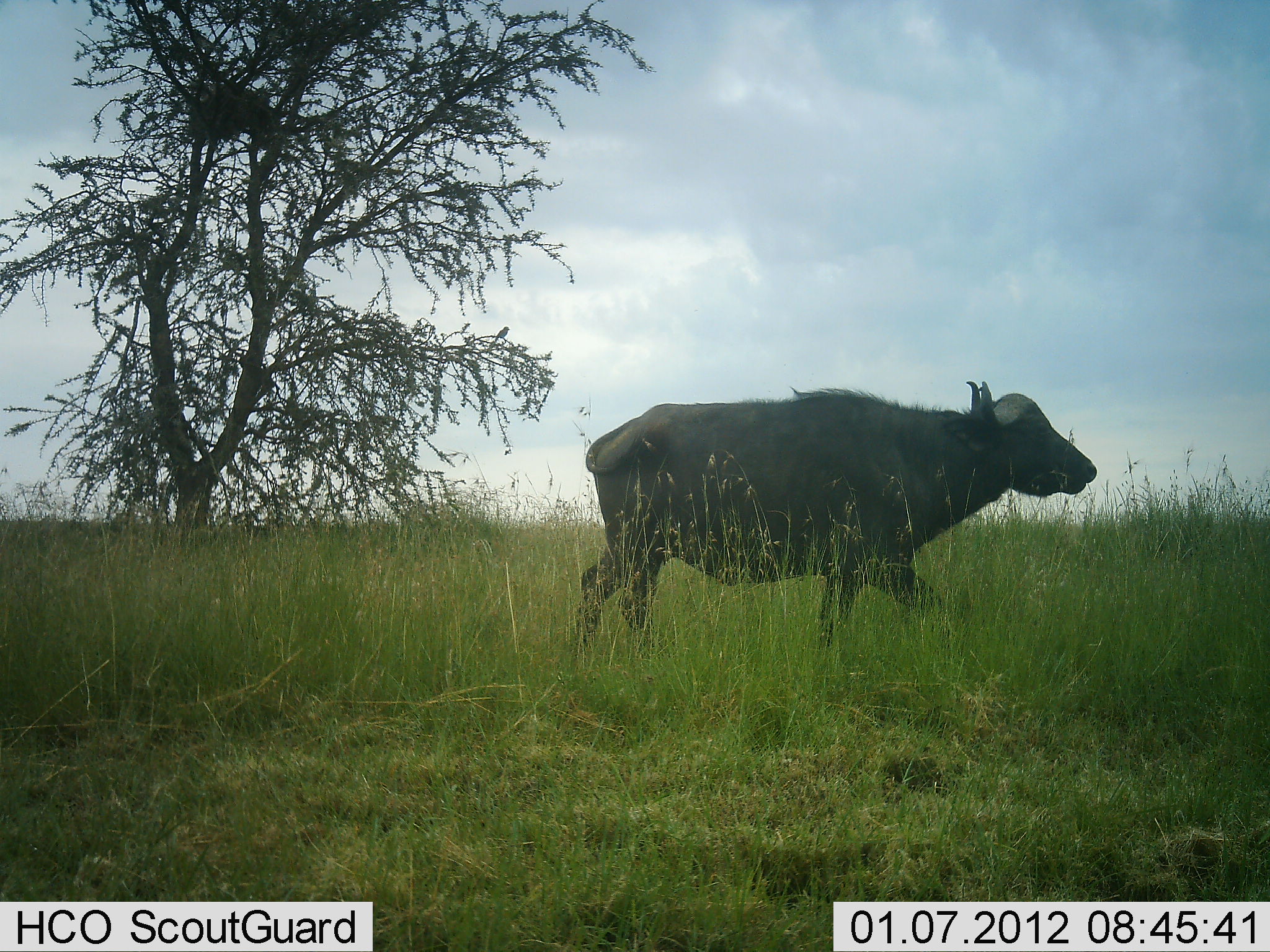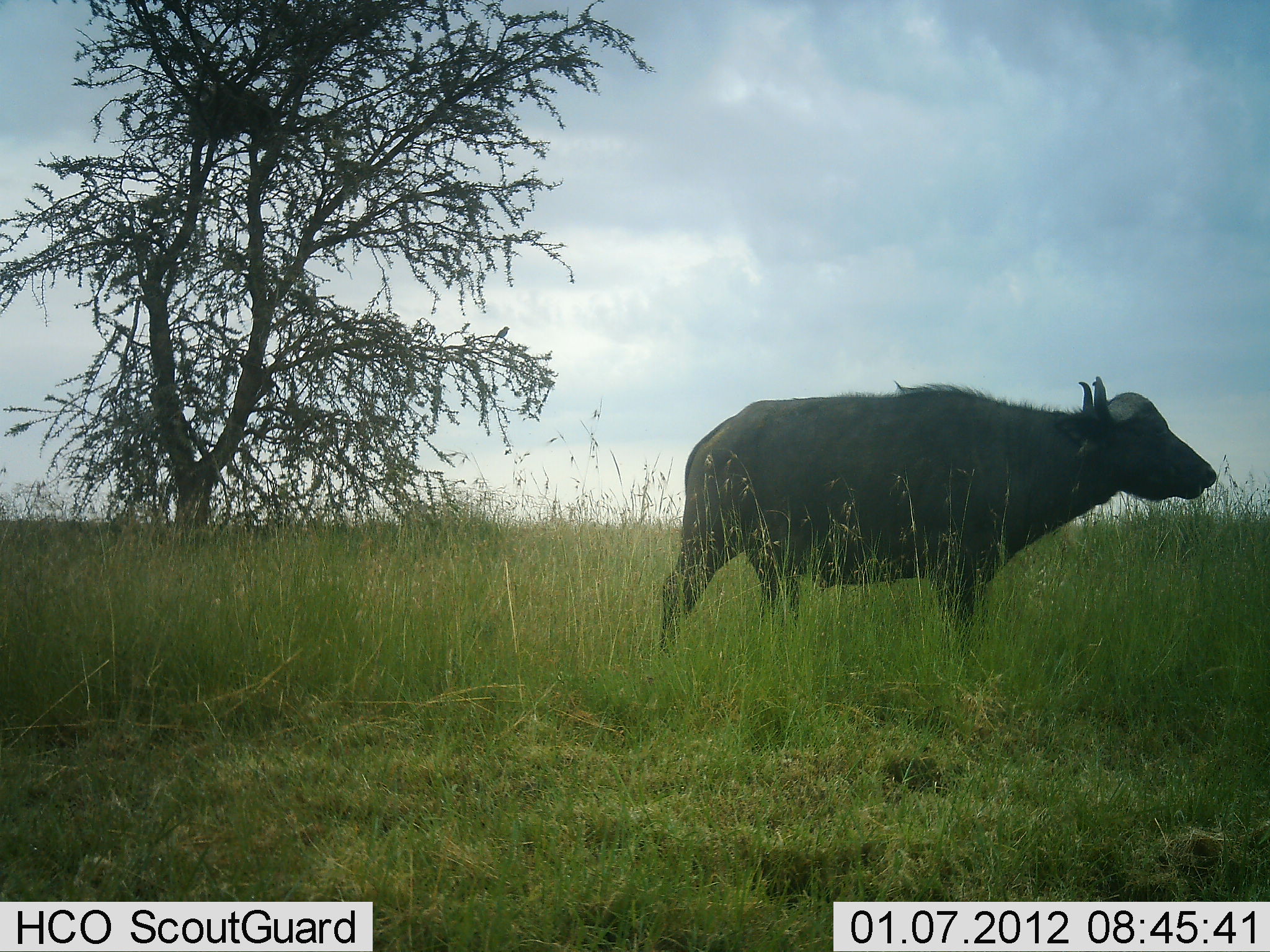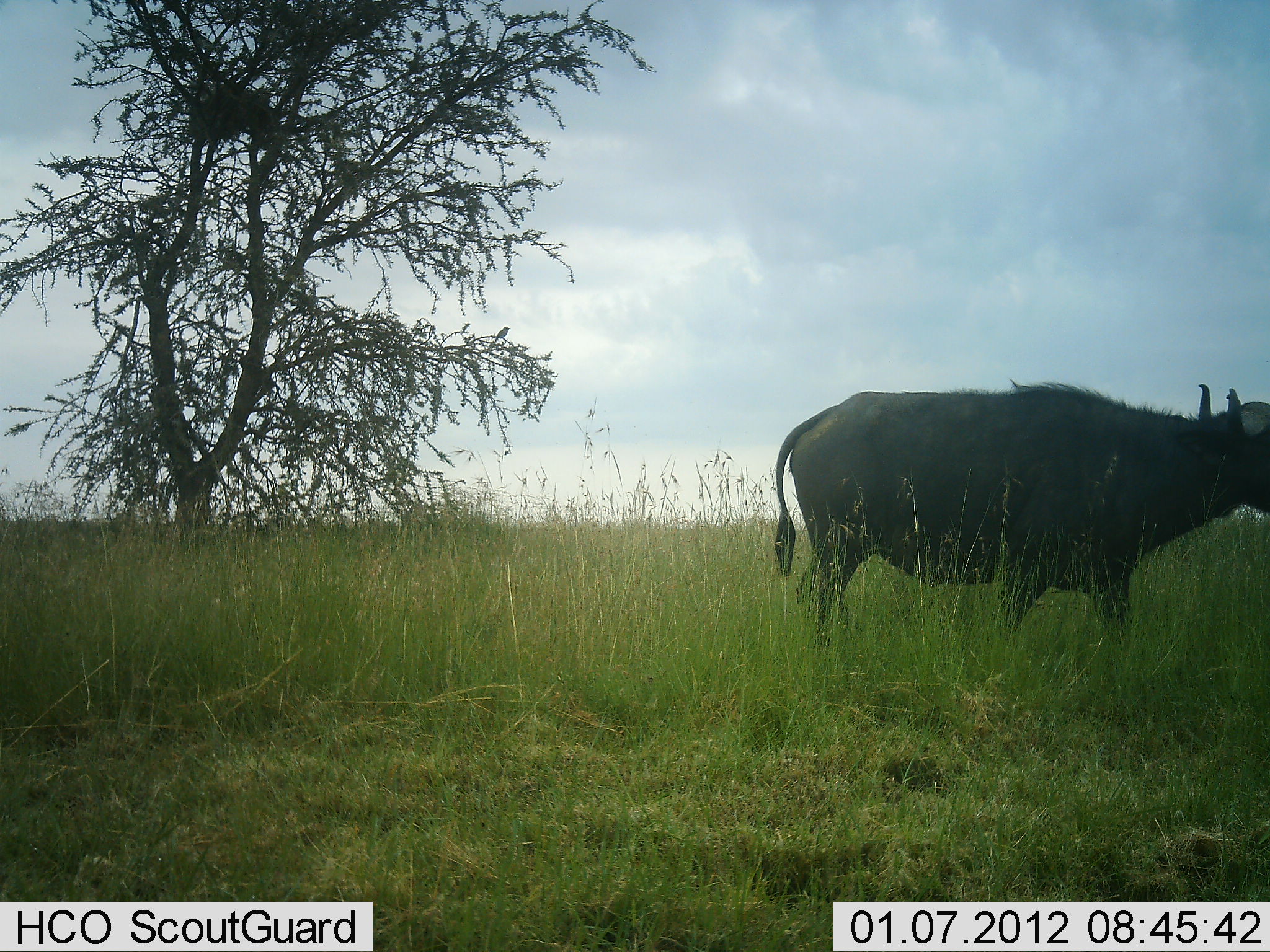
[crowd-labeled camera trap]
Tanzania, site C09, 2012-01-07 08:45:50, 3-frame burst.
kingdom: Animalia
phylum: Chordata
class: Mammalia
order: Artiodactyla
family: Bovidae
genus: Syncerus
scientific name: Syncerus caffer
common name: cape buffalo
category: buffalo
Buffalo (cape buffalo) (Syncerus caffer), count 1. Behavior (volunteer vote fractions): standing 11%, resting 0%, moving 89%, interacting 0%. Young present (vote fraction): 0%. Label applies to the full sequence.